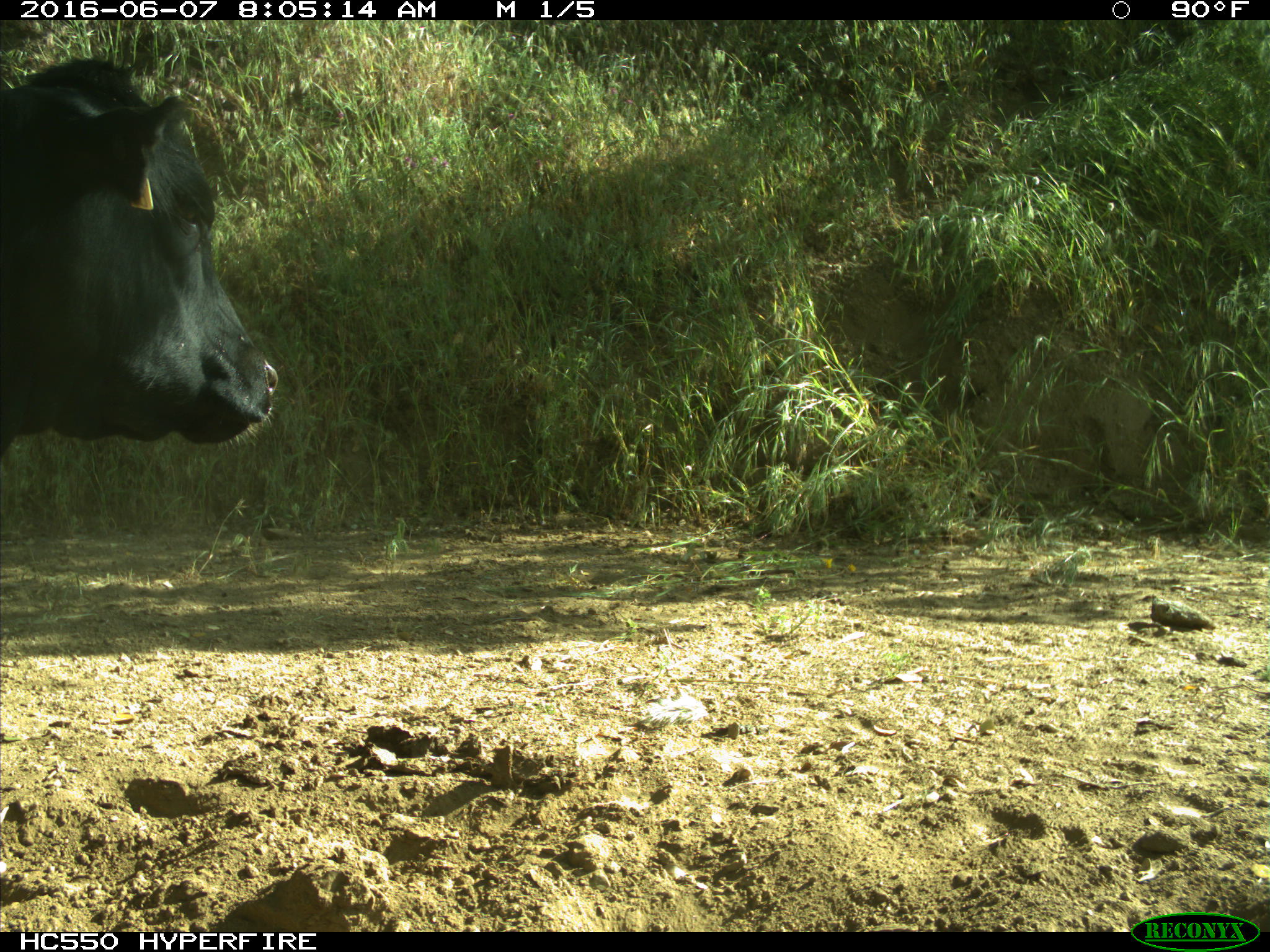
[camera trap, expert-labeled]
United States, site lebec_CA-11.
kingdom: Animalia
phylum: Chordata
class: Mammalia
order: Artiodactyla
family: Bovidae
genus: Bos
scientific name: Bos taurus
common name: domestic cow